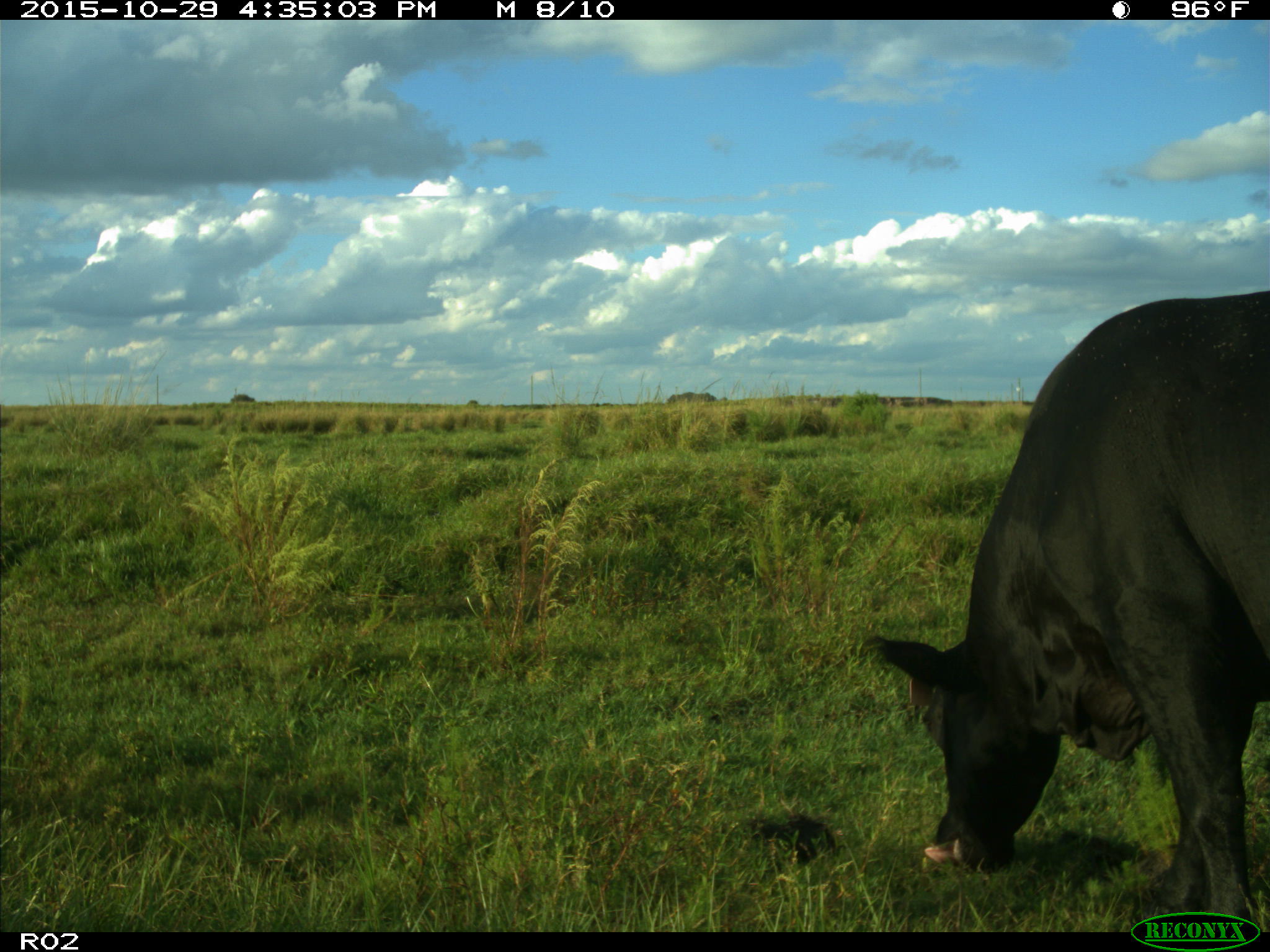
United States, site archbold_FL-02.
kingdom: Animalia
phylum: Chordata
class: Mammalia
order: Artiodactyla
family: Bovidae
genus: Bos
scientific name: Bos taurus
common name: domestic cow